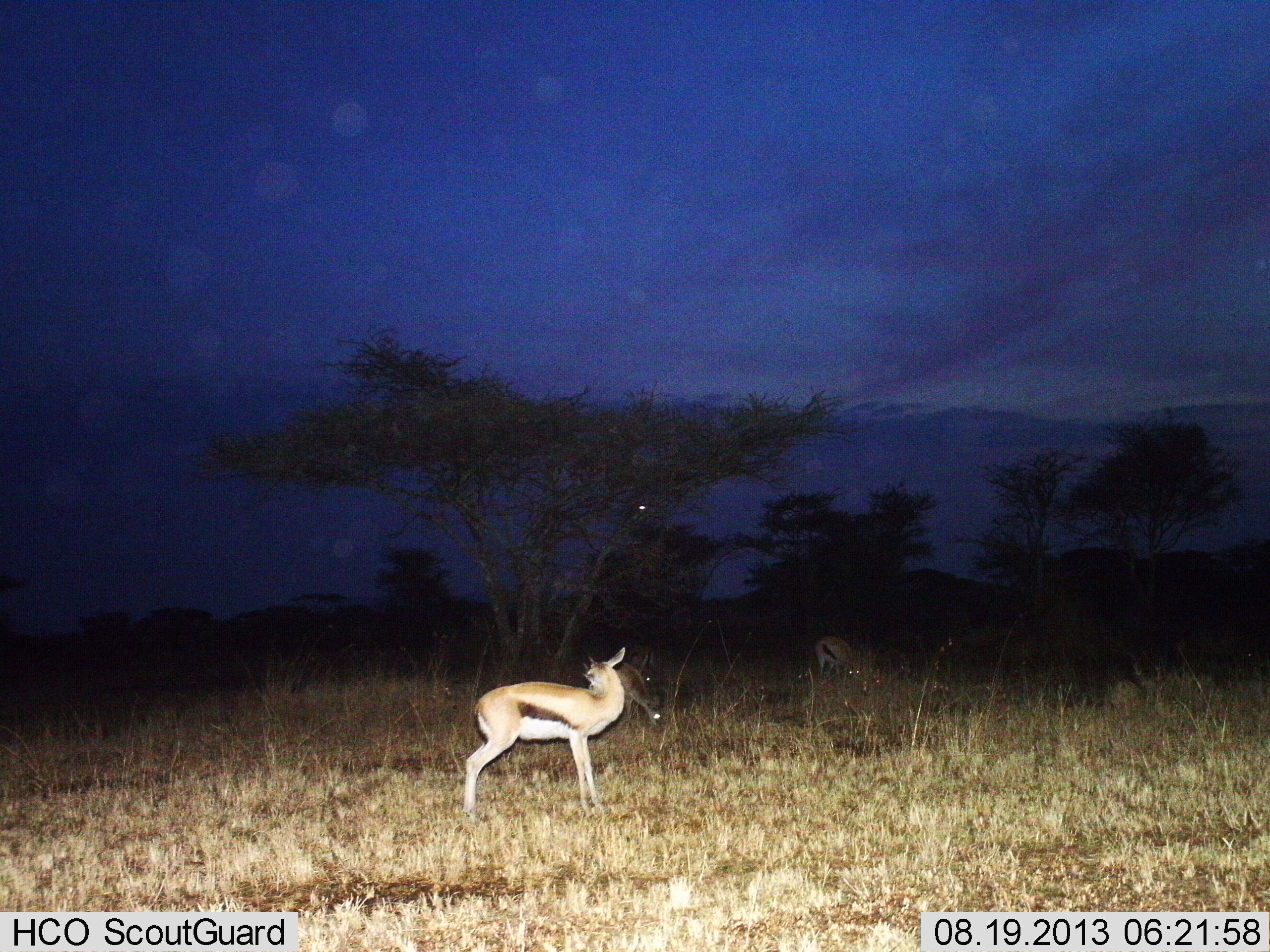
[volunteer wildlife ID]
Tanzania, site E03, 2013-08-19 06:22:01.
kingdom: Animalia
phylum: Chordata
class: Mammalia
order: Artiodactyla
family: Bovidae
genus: Eudorcas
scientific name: Eudorcas thomsonii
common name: thomson's gazelle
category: gazellethomsons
Gazellethomsons (thomson's gazelle) (Eudorcas thomsonii), count 3. Behavior (volunteer vote fractions): standing 90%, resting 20%, moving 0%, interacting 0%. Young present (vote fraction): 0%. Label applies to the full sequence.